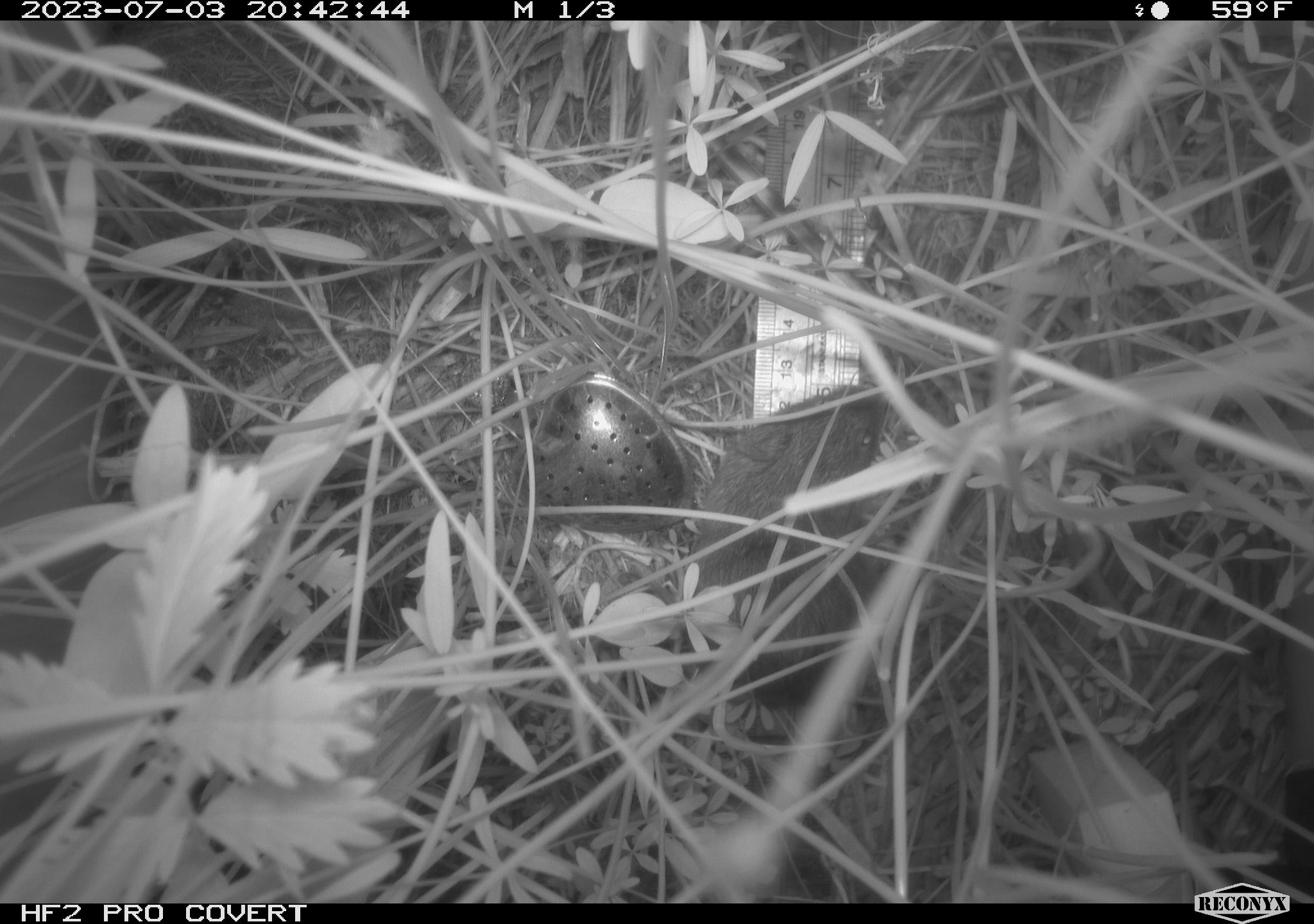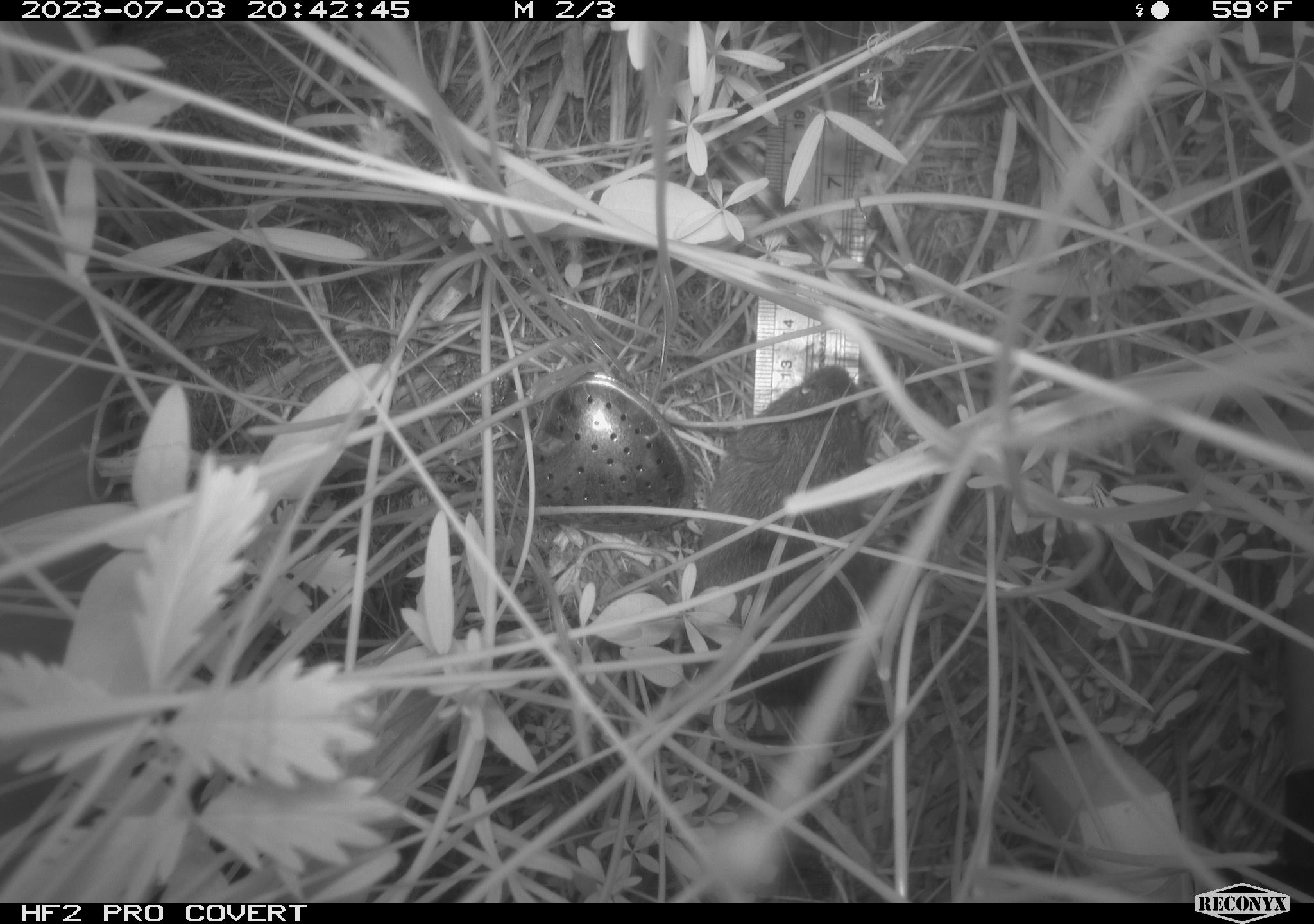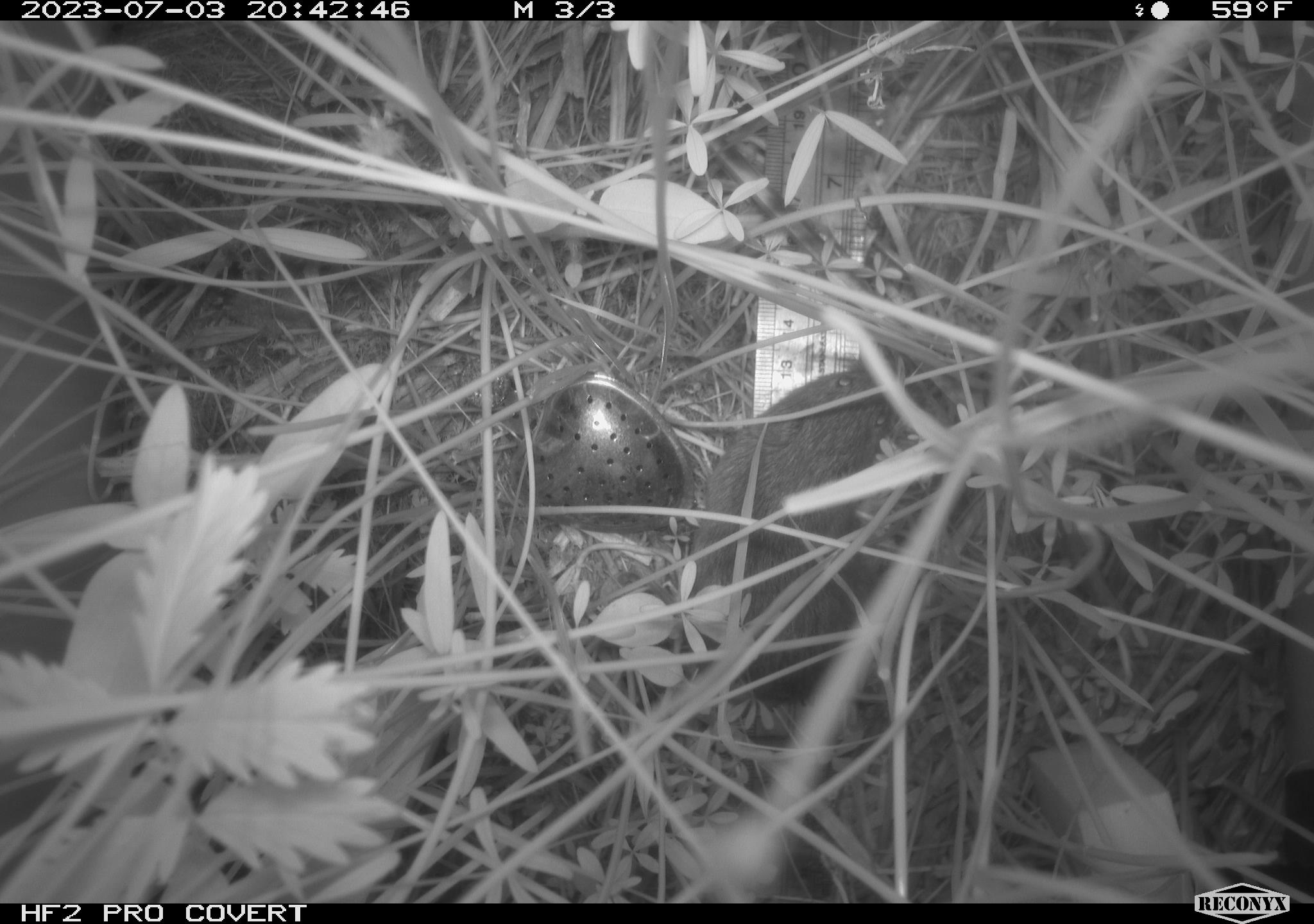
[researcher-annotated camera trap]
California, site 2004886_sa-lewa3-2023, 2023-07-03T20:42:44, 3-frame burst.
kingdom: Animalia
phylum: Chordata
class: Mammalia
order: Rodentia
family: Cricetidae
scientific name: Cricetidae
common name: hamsters, voles, lemmings, and allies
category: cricetidae family